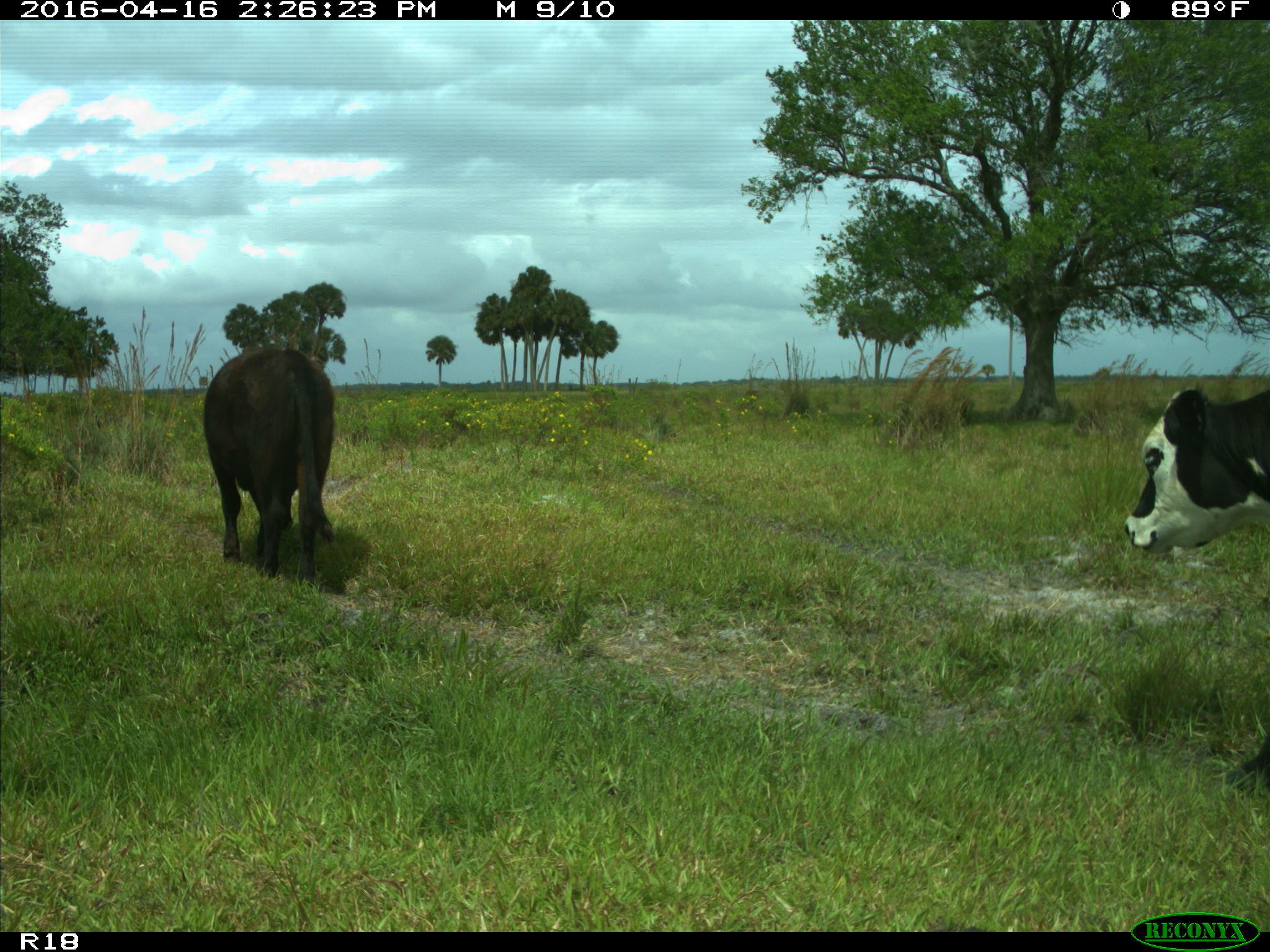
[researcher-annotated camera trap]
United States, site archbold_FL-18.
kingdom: Animalia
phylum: Chordata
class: Mammalia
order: Artiodactyla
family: Bovidae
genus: Bos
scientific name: Bos taurus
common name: domestic cow